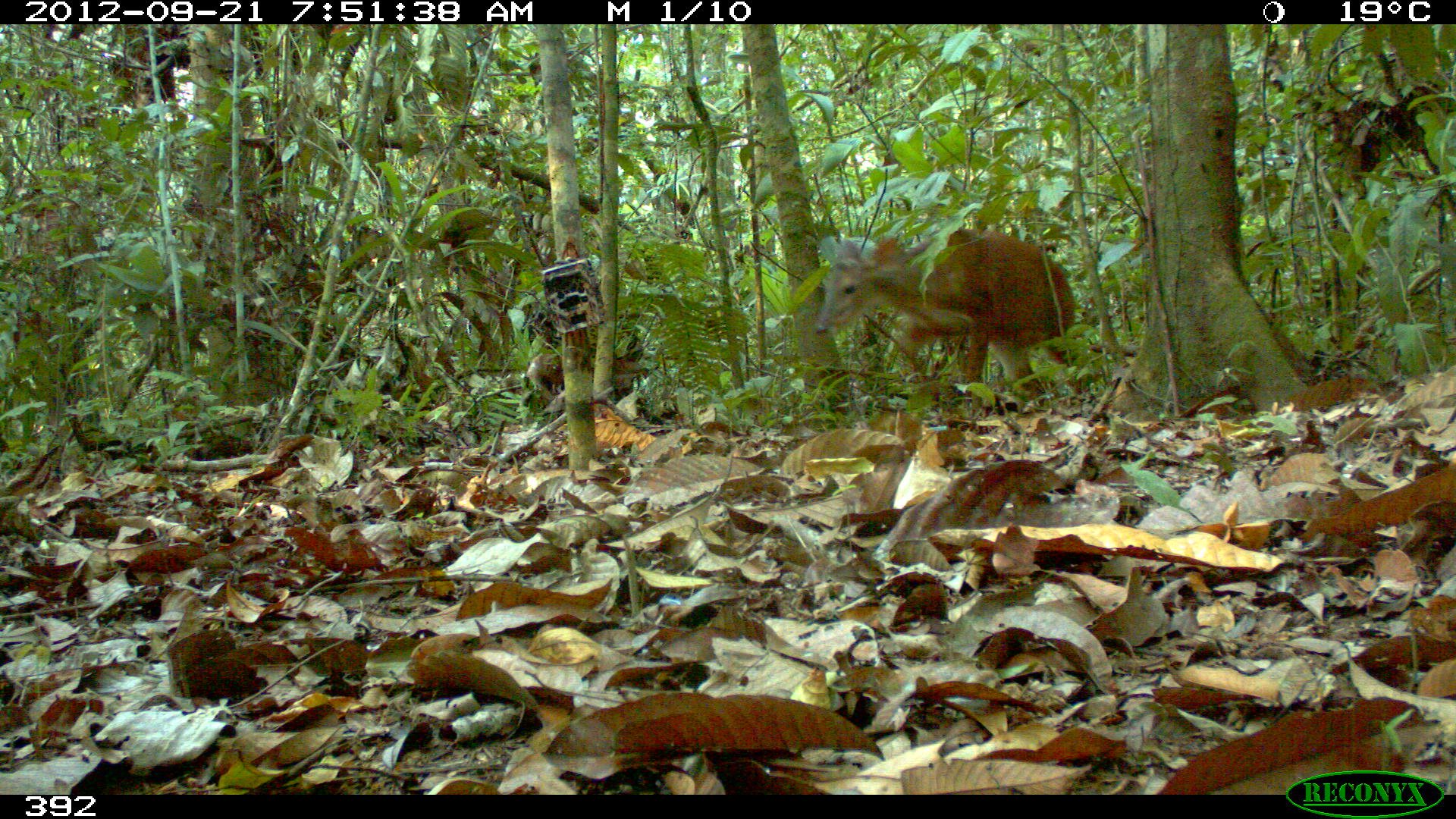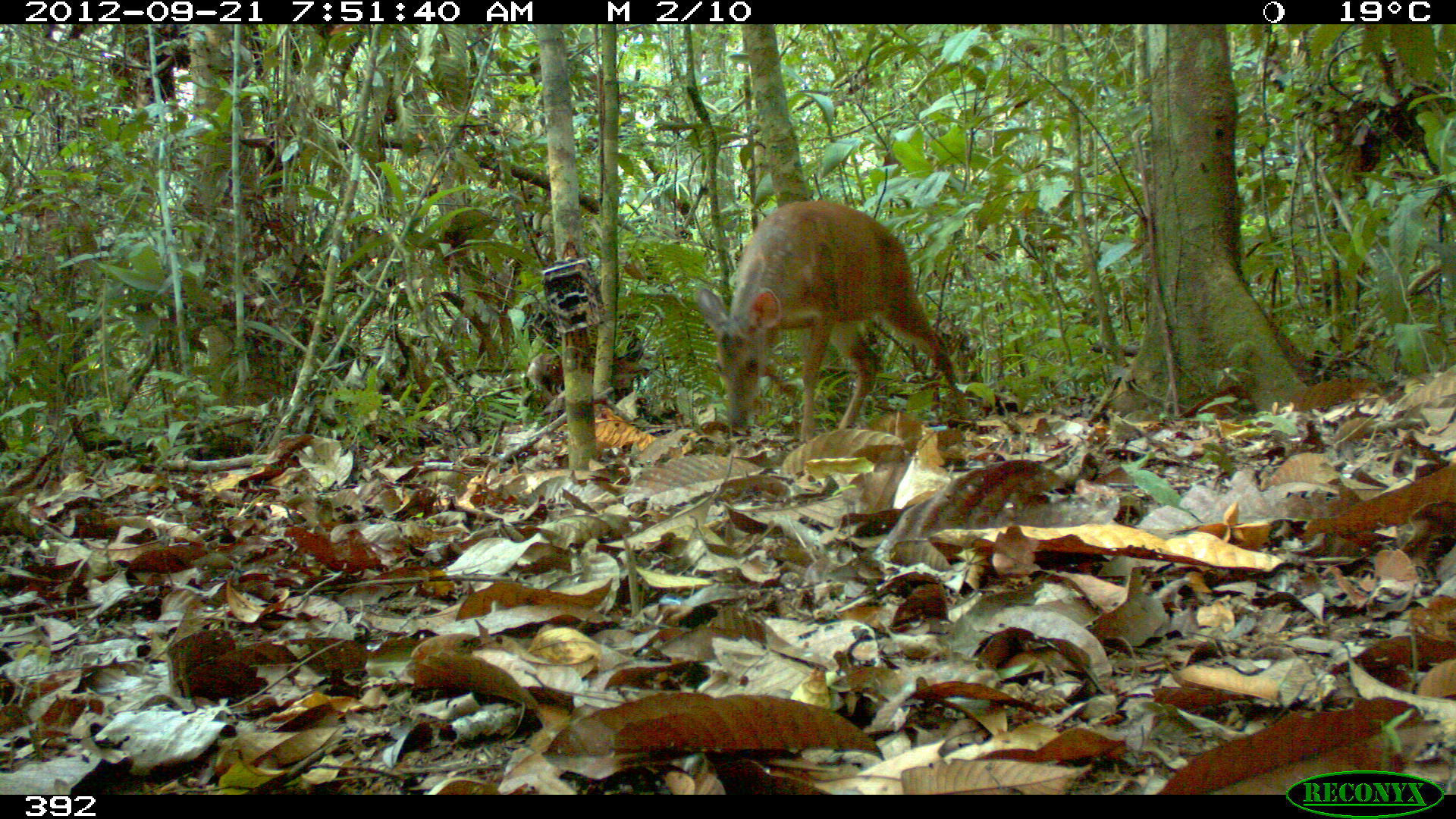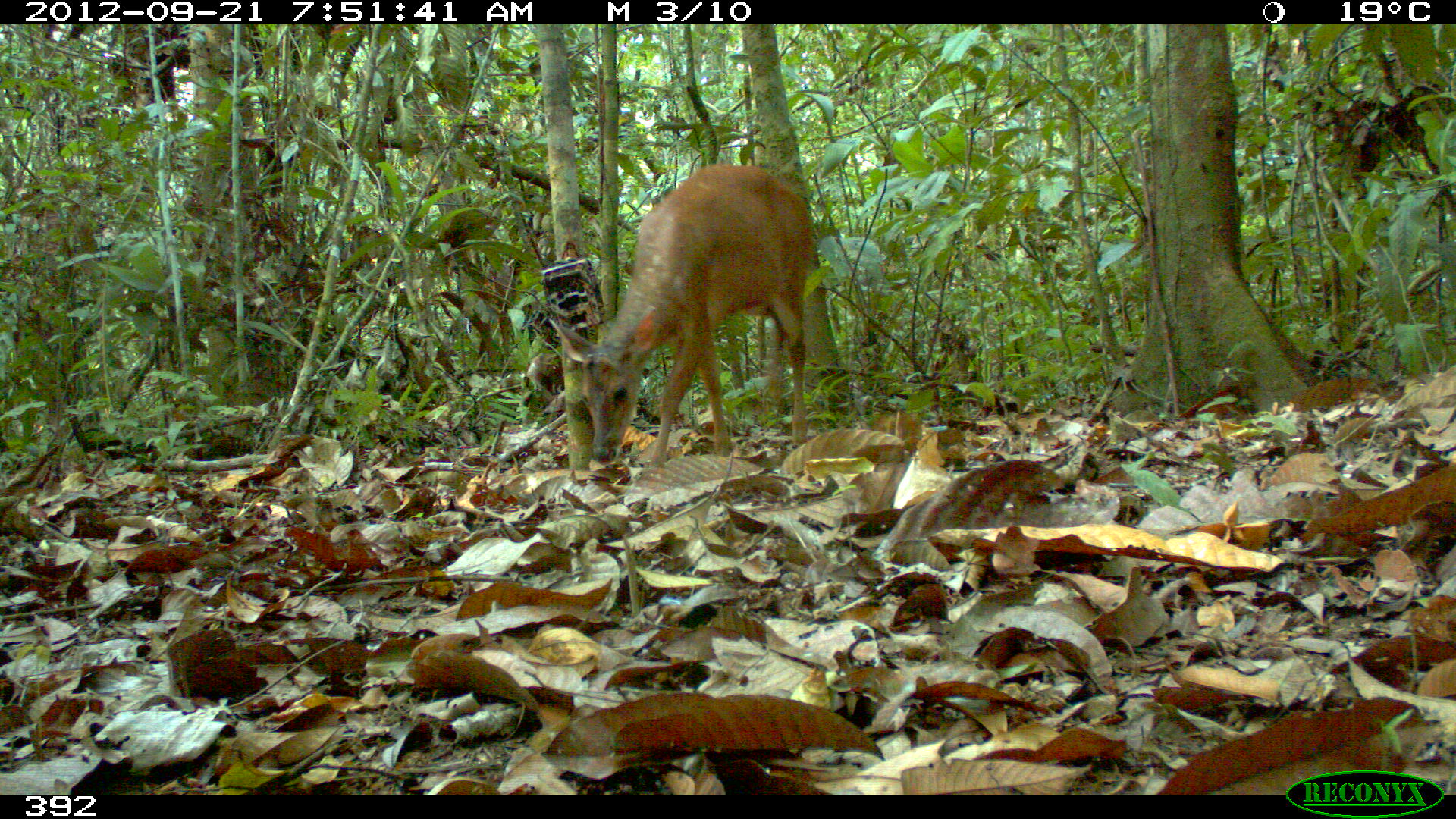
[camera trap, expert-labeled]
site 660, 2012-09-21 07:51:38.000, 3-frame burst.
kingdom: Animalia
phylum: Chordata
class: Mammalia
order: Artiodactyla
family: Cervidae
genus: Mazama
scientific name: Mazama americana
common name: red brocket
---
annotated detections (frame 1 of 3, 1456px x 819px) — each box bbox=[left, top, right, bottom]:
mazama americana: bbox=[816, 230, 1087, 406]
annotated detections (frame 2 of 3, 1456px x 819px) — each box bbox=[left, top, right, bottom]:
mazama americana: bbox=[697, 200, 962, 444]; bbox=[525, 352, 638, 406]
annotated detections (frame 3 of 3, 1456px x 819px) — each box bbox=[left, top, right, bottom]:
mazama americana: bbox=[550, 162, 813, 469]